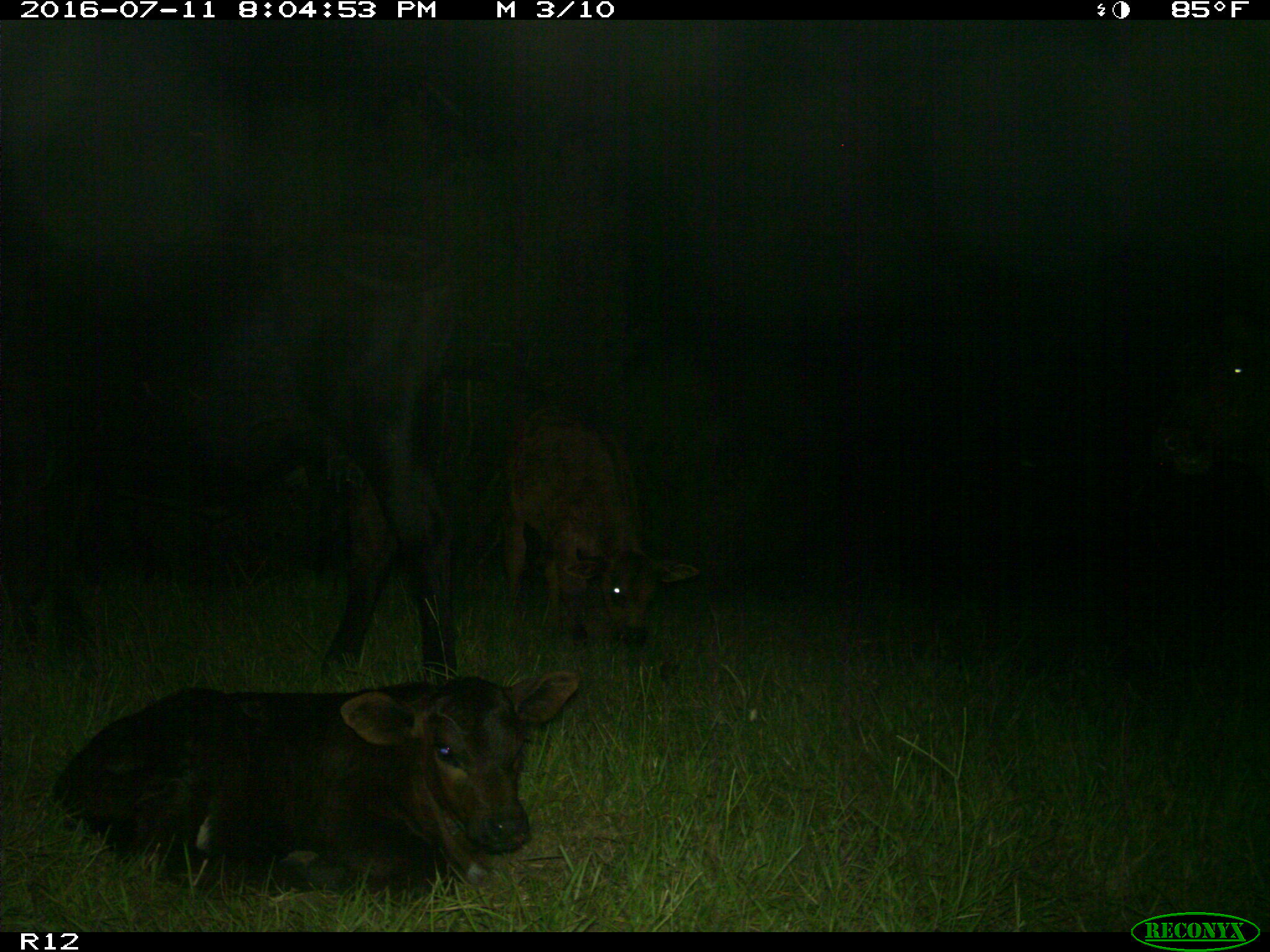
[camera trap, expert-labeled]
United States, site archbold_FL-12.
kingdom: Animalia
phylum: Chordata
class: Mammalia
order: Artiodactyla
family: Bovidae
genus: Bos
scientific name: Bos taurus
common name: domestic cow